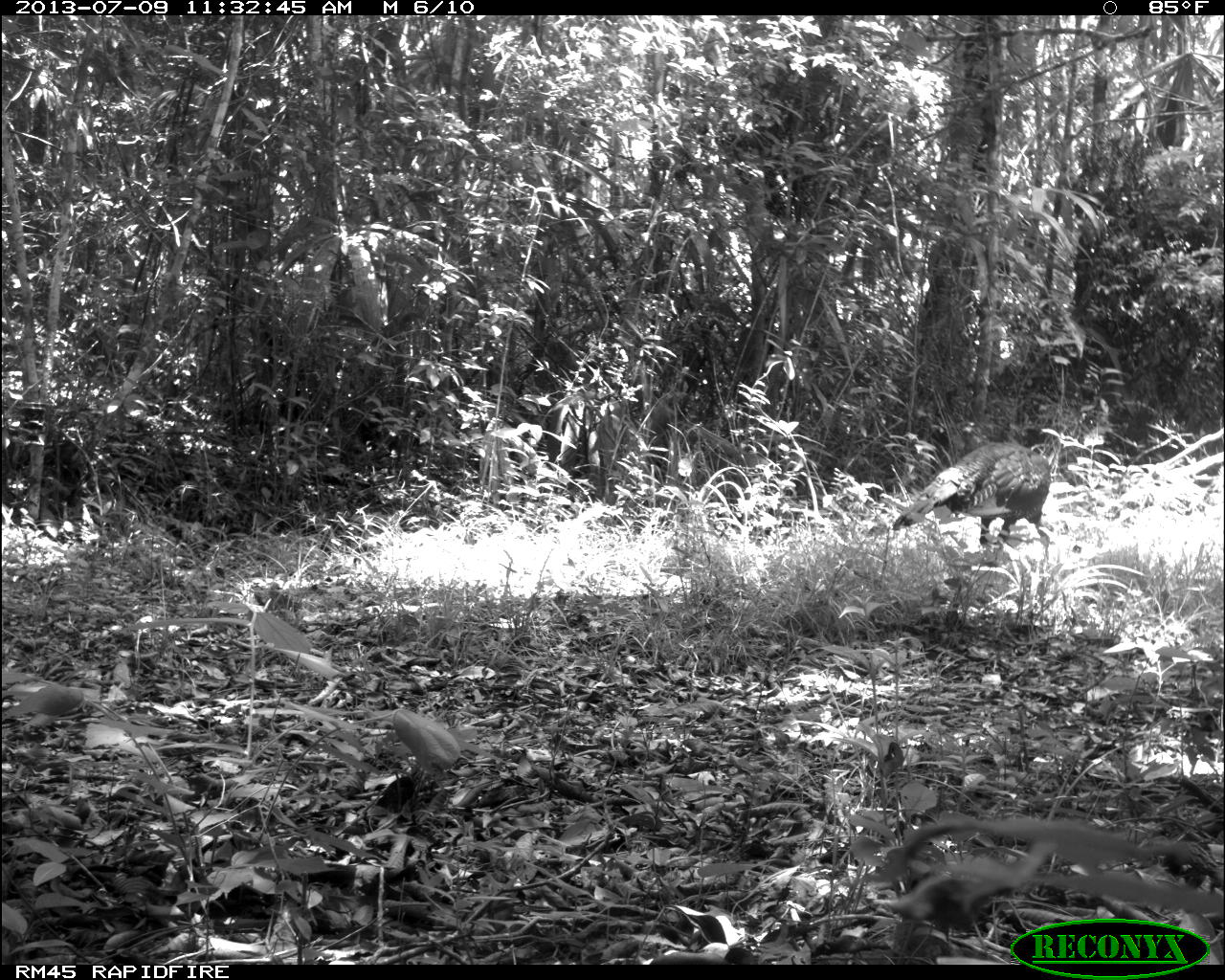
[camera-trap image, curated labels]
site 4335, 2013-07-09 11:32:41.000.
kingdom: Animalia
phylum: Chordata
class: Aves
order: Galliformes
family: Phasianidae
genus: Meleagris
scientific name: Meleagris ocellata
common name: ocellated turkey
Meleagris ocellata (ocellated turkey), count 2.